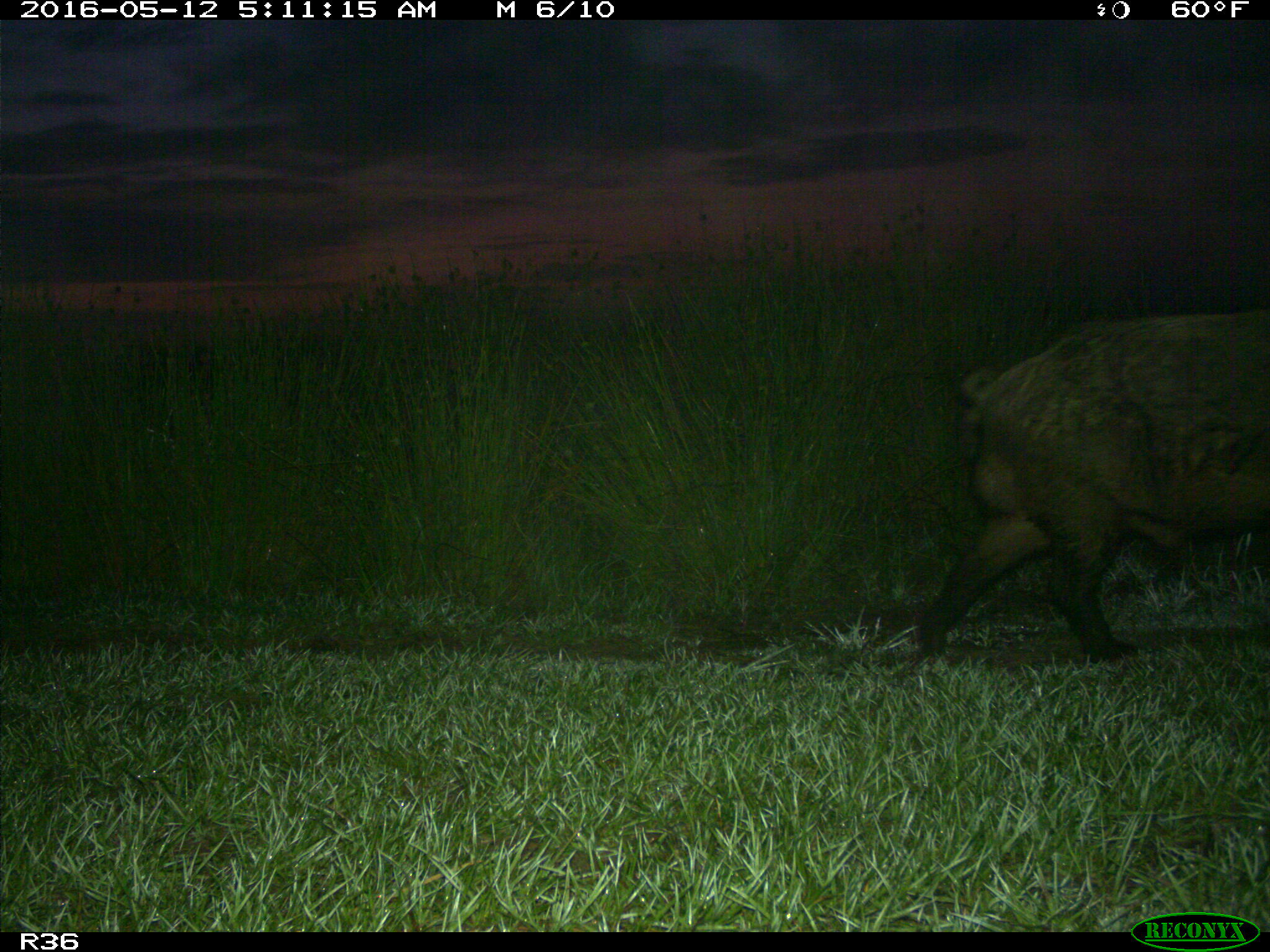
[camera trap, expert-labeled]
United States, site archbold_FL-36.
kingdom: Animalia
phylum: Chordata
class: Mammalia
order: Artiodactyla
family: Suidae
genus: Sus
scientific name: Sus scrofa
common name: wild boar